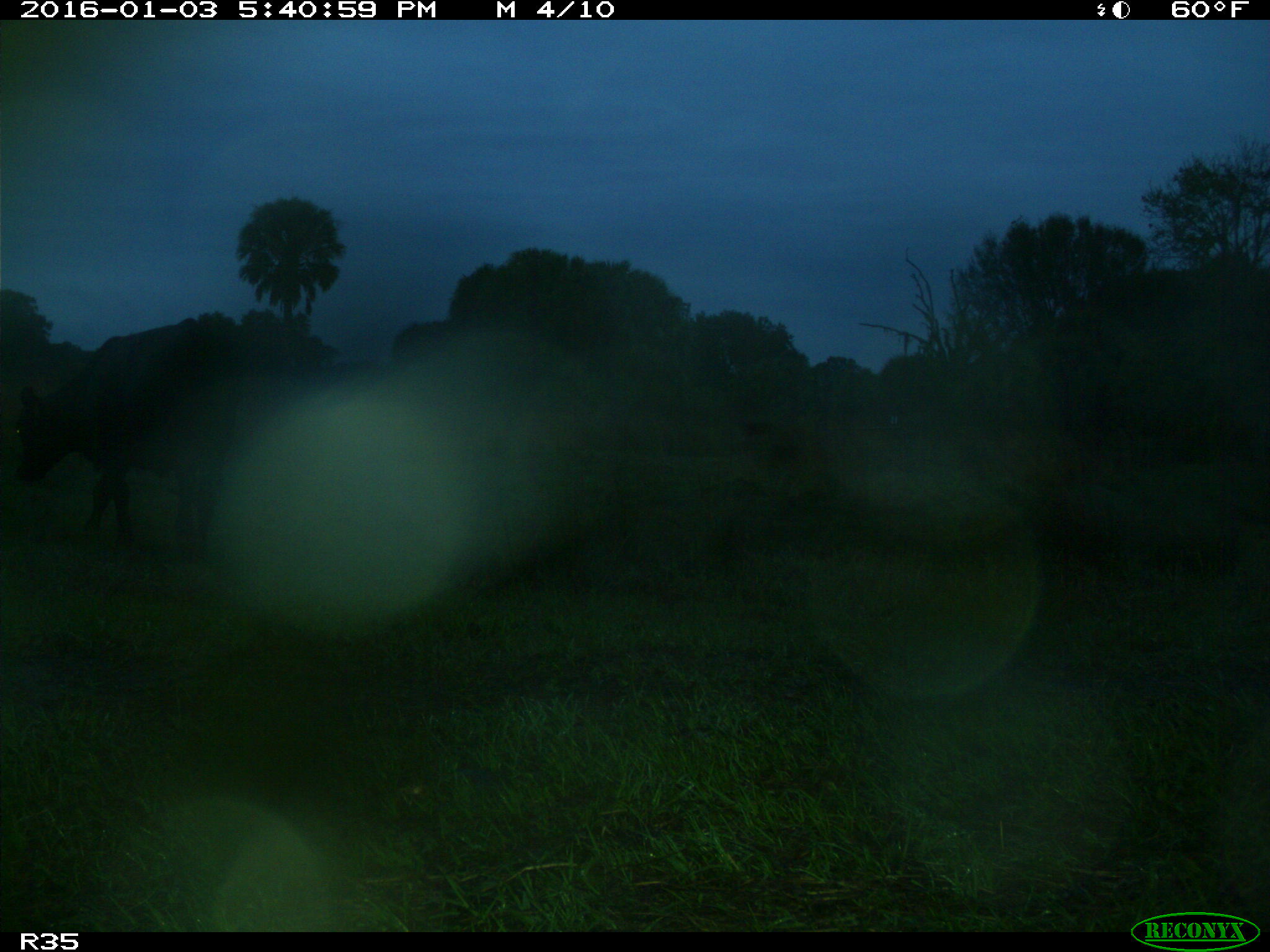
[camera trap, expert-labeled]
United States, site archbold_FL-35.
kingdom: Animalia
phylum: Chordata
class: Mammalia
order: Artiodactyla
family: Bovidae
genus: Bos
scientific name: Bos taurus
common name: domestic cow